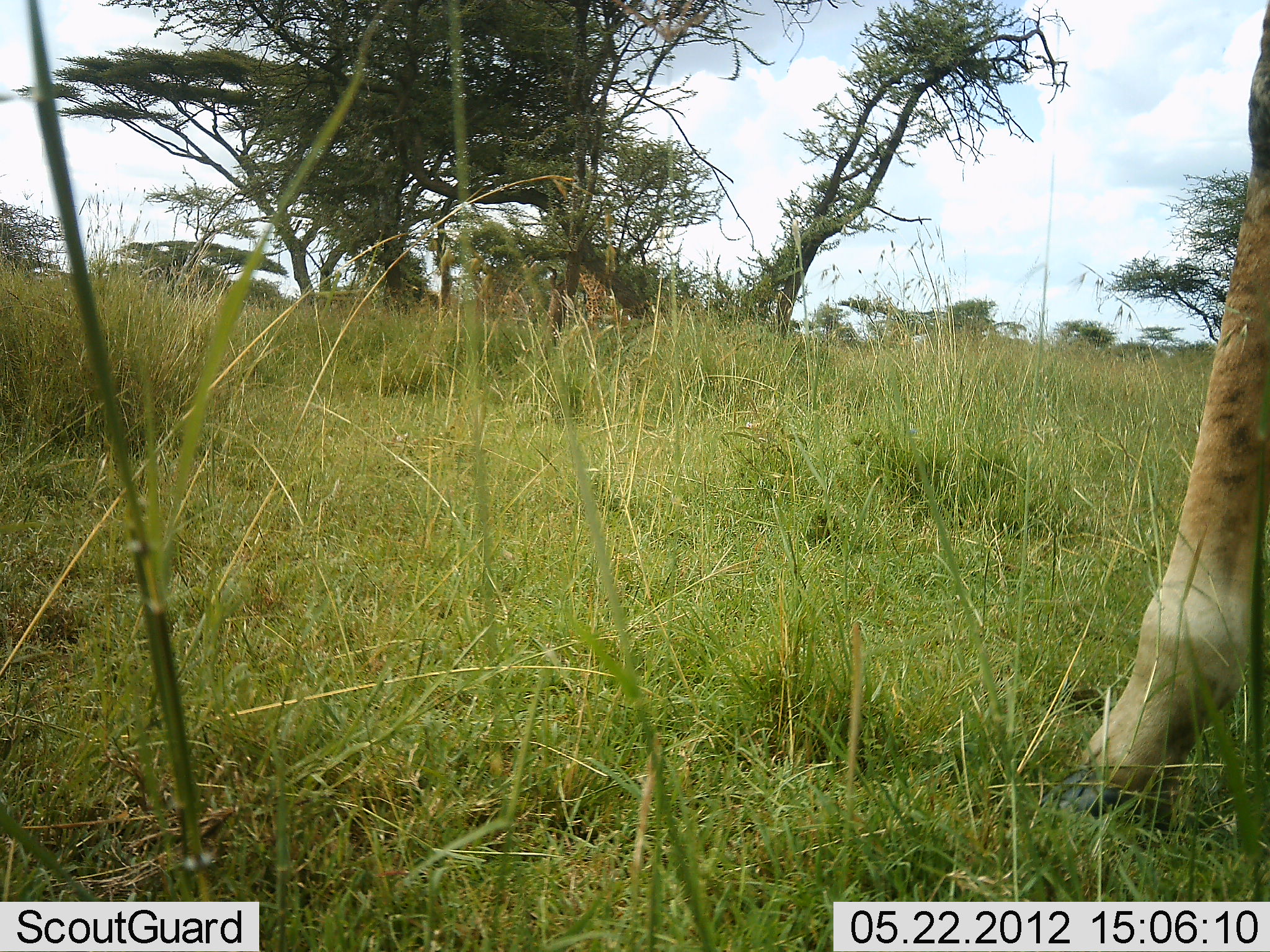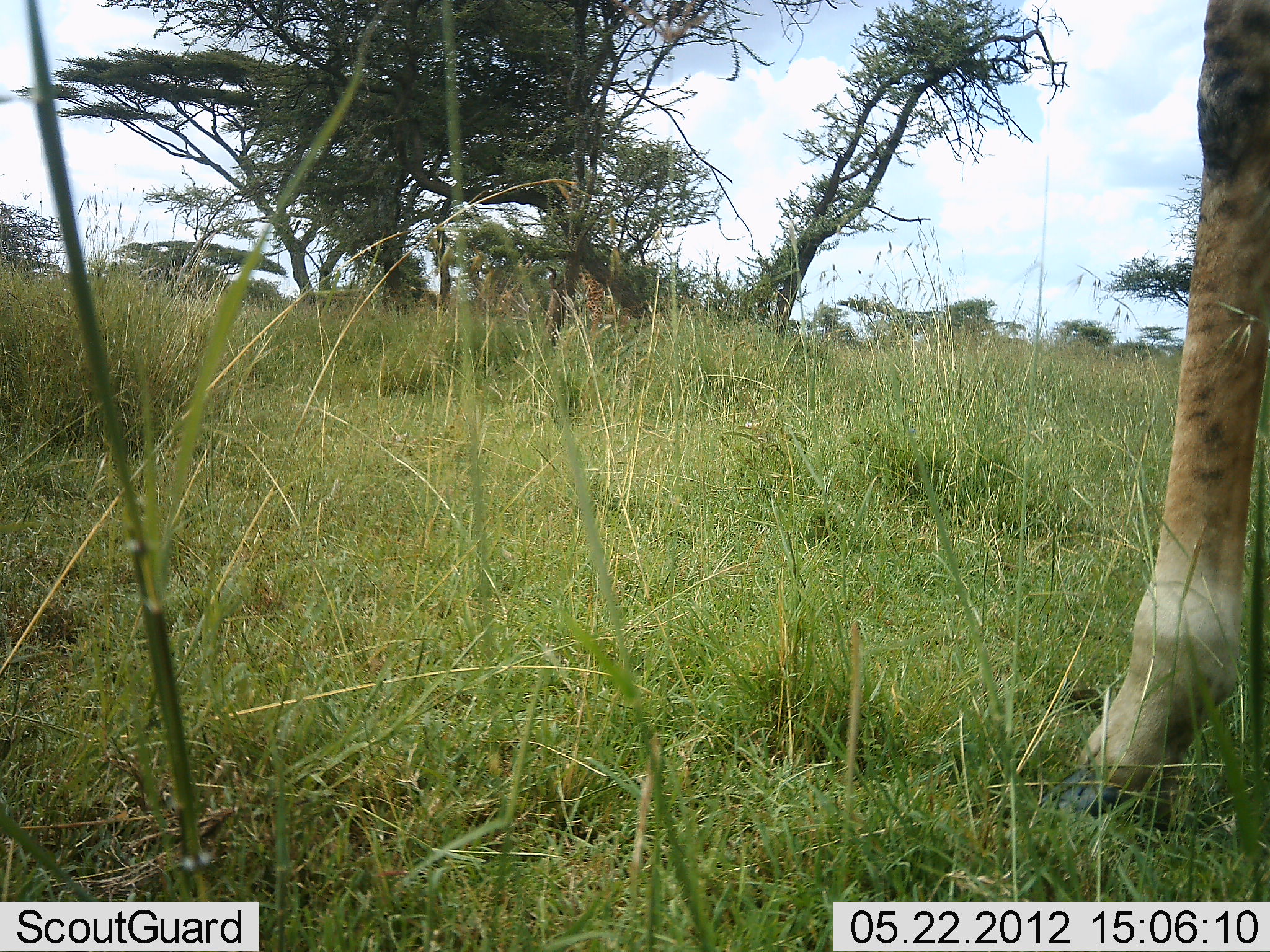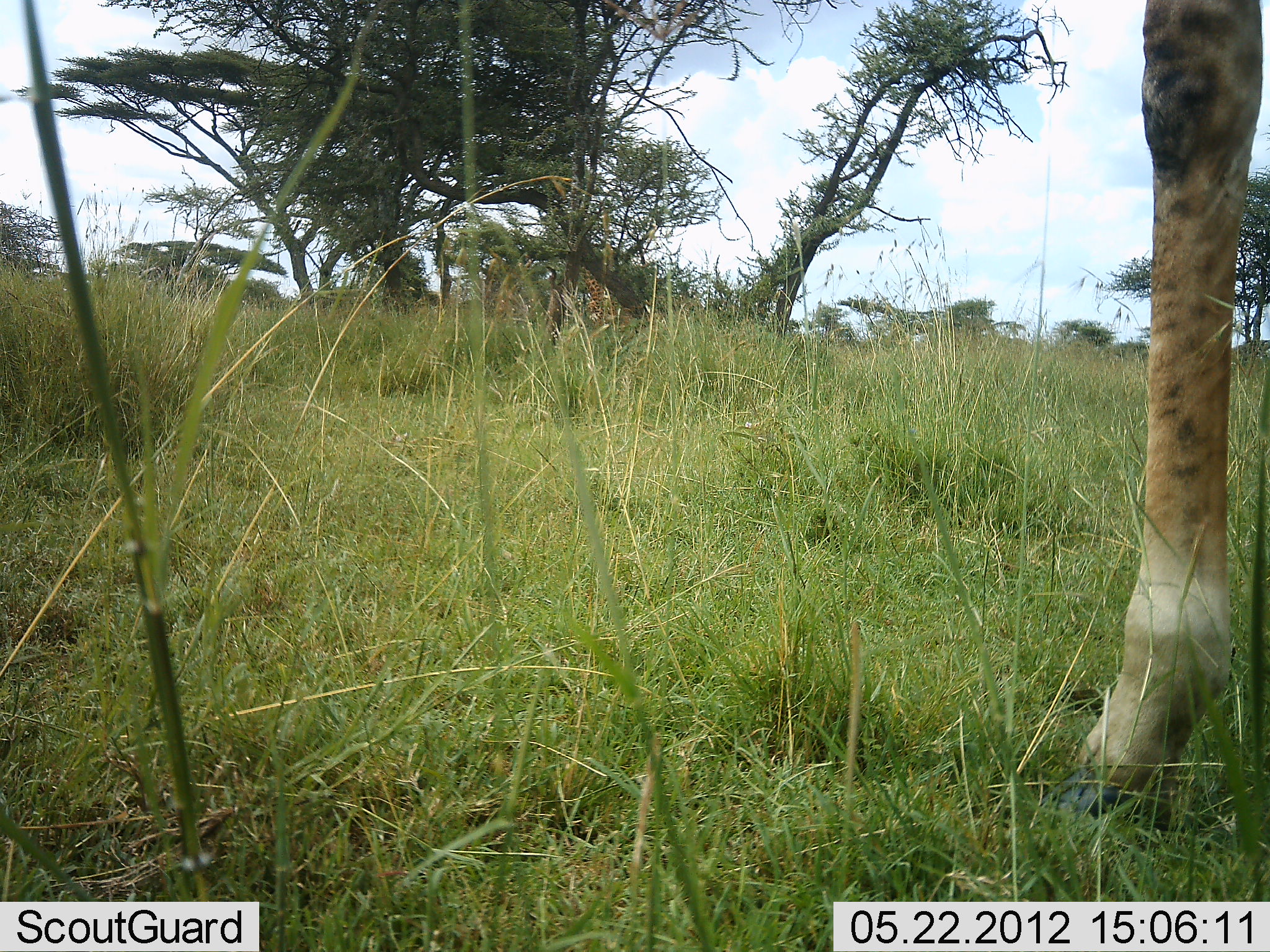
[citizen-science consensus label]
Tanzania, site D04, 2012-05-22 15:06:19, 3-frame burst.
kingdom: Animalia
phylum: Chordata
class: Mammalia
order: Artiodactyla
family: Giraffidae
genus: Giraffa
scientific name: Giraffa camelopardalis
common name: giraffe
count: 1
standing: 90%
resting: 10%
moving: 10%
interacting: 0%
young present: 0%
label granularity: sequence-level